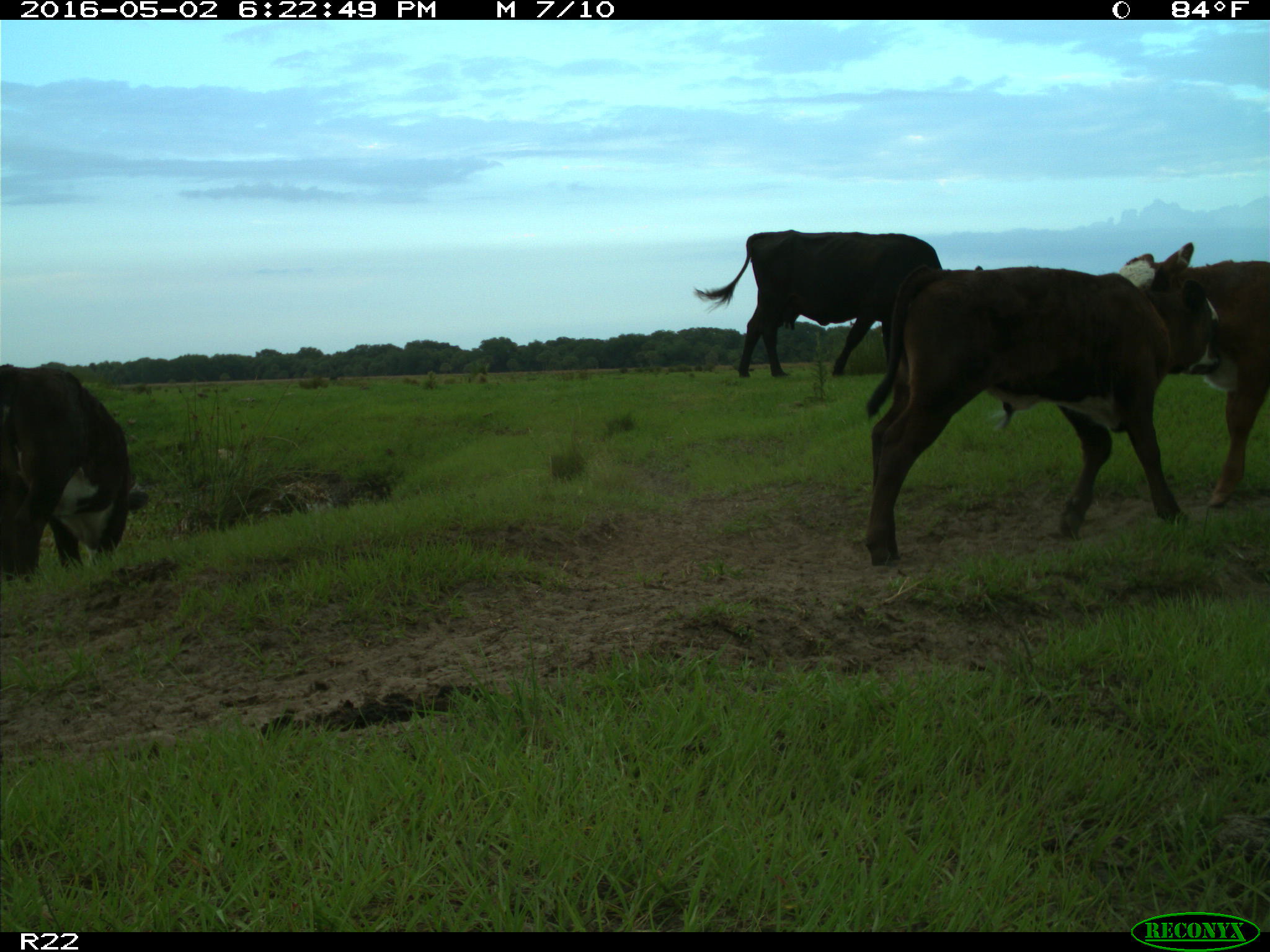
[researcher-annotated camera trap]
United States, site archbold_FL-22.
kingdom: Animalia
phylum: Chordata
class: Mammalia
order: Artiodactyla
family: Bovidae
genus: Bos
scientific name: Bos taurus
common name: domestic cow